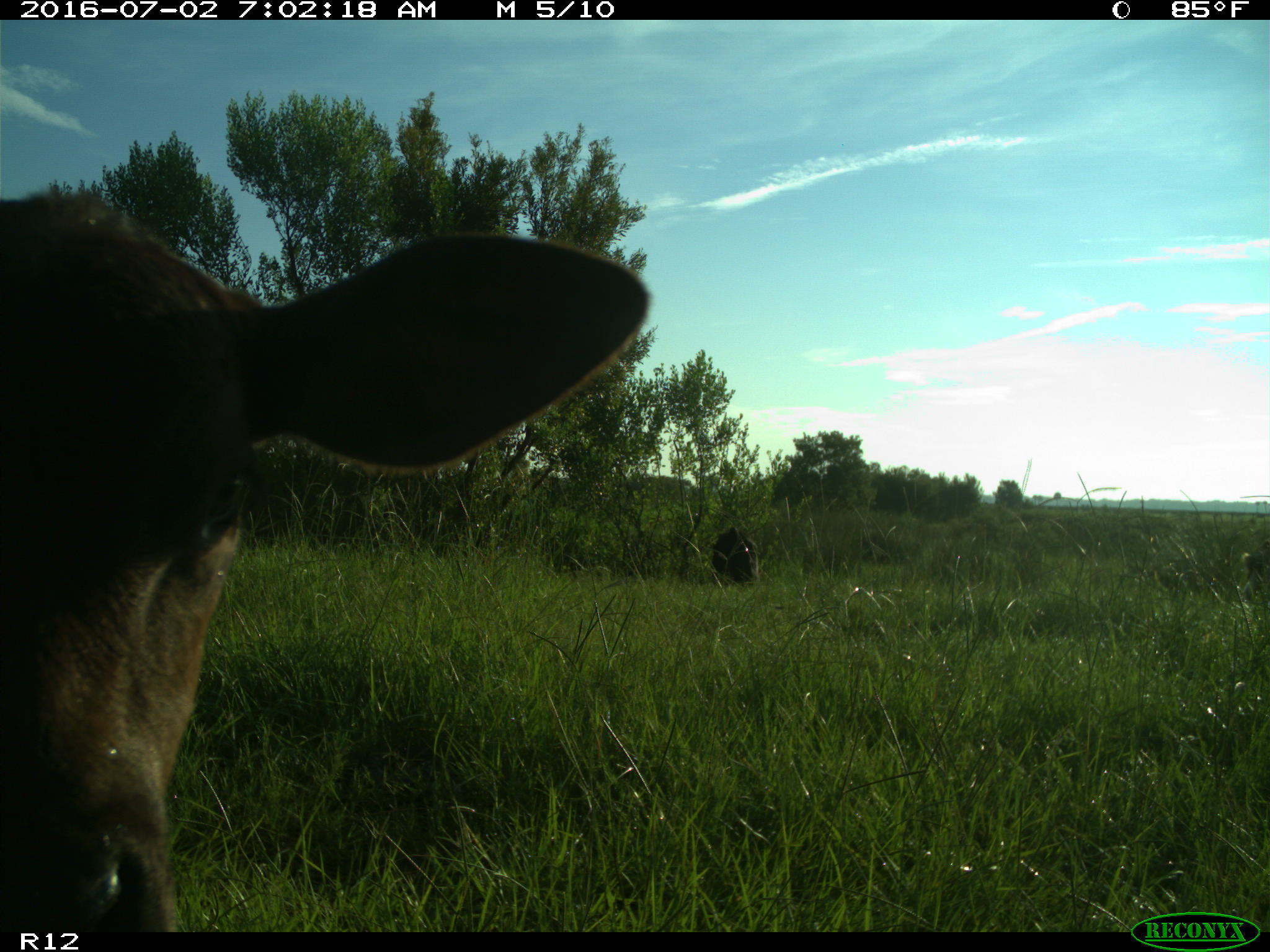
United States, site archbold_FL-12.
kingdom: Animalia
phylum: Chordata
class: Mammalia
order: Artiodactyla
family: Bovidae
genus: Bos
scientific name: Bos taurus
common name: domestic cow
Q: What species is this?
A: Bos taurus (domestic cow).